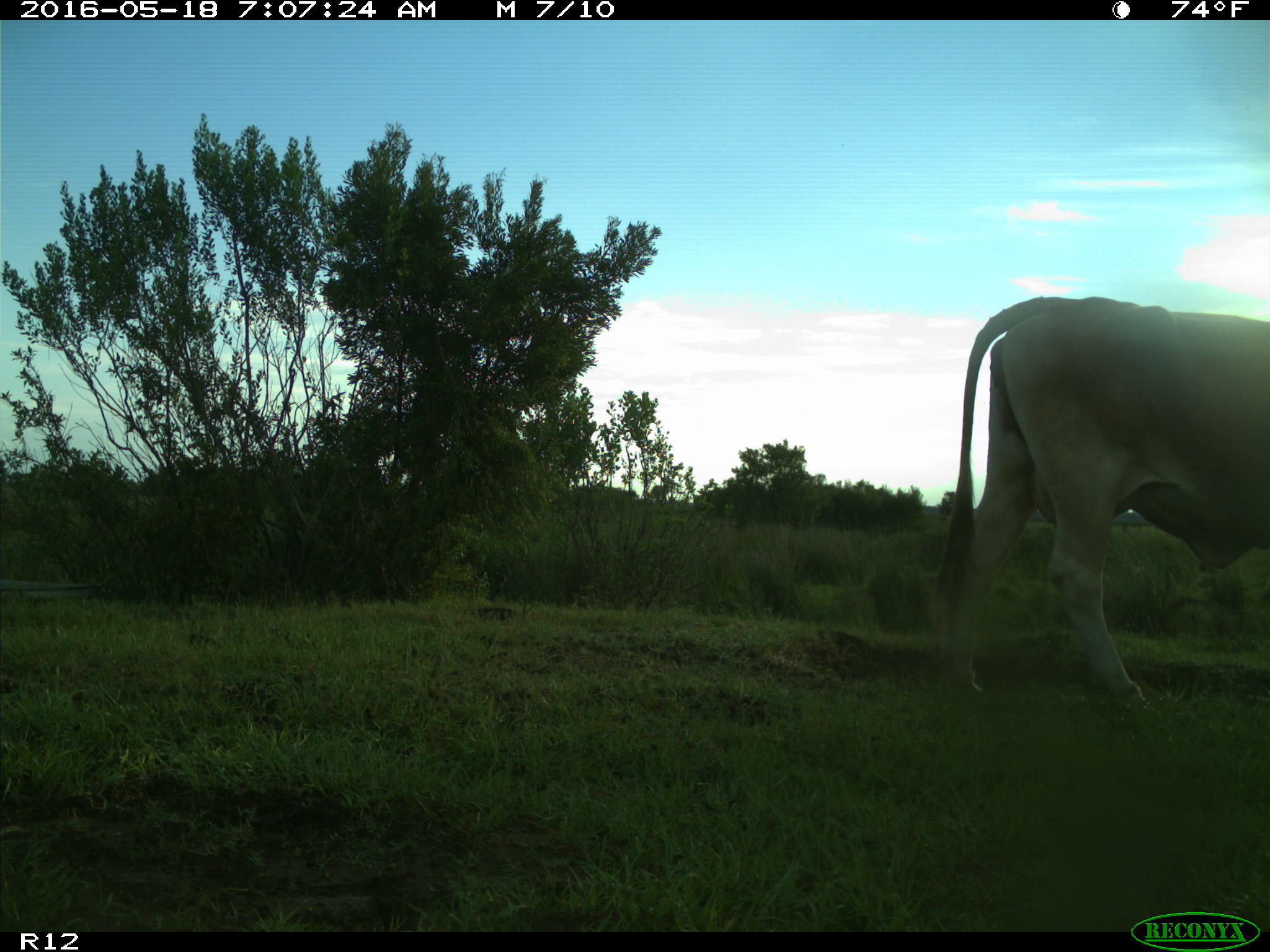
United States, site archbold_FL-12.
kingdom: Animalia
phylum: Chordata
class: Mammalia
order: Artiodactyla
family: Bovidae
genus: Bos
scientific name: Bos taurus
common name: domestic cow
Bos taurus (domestic cow).